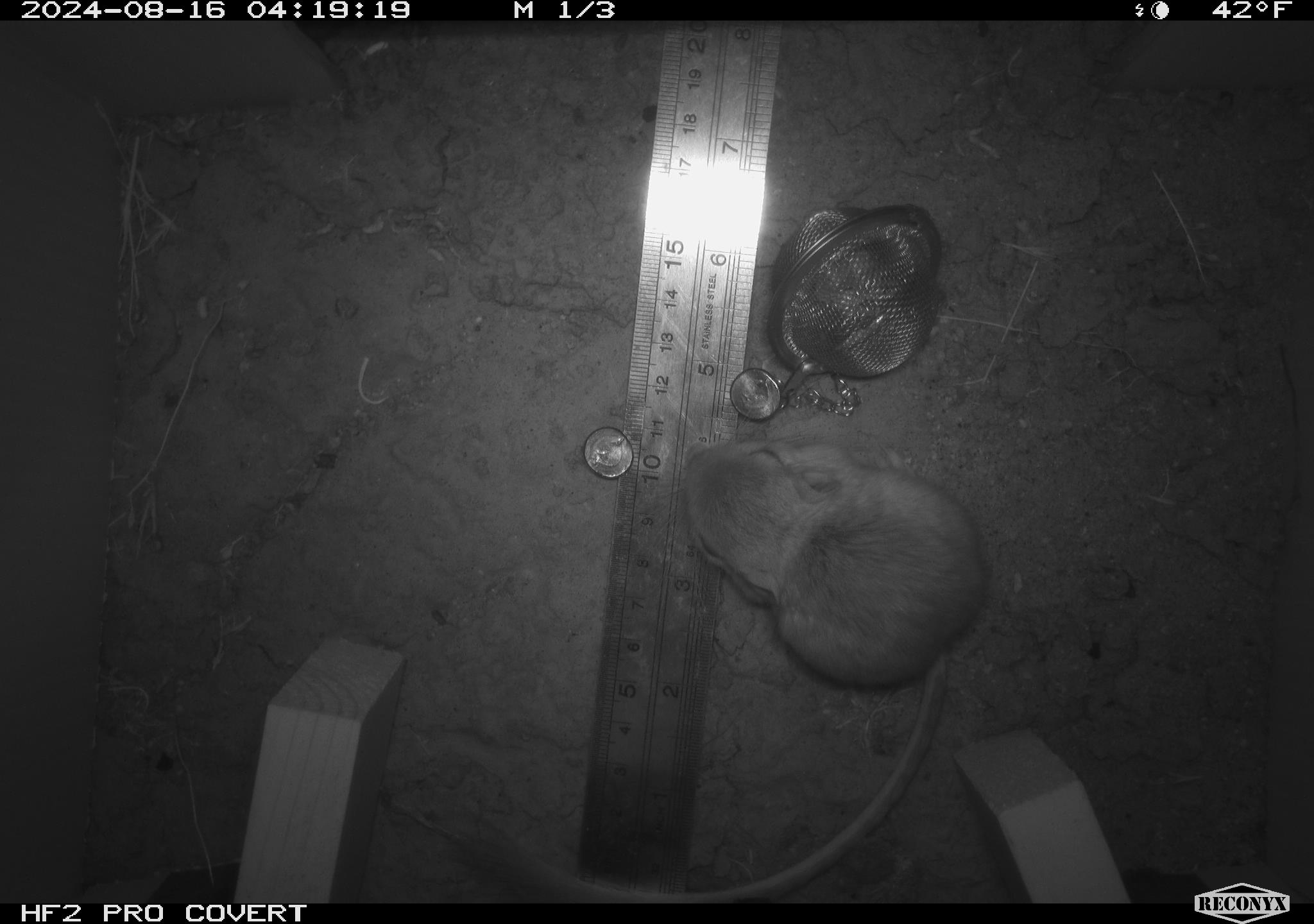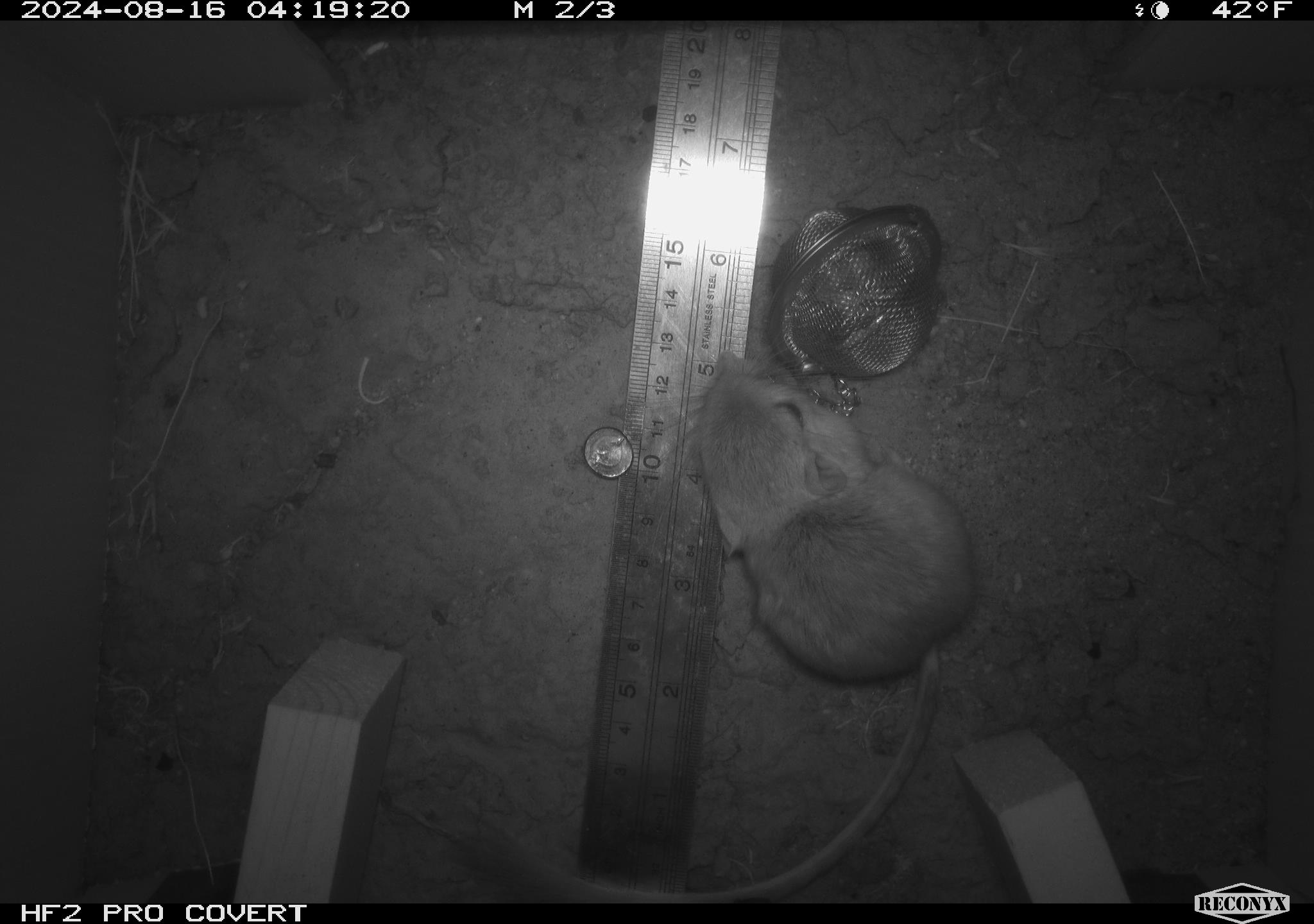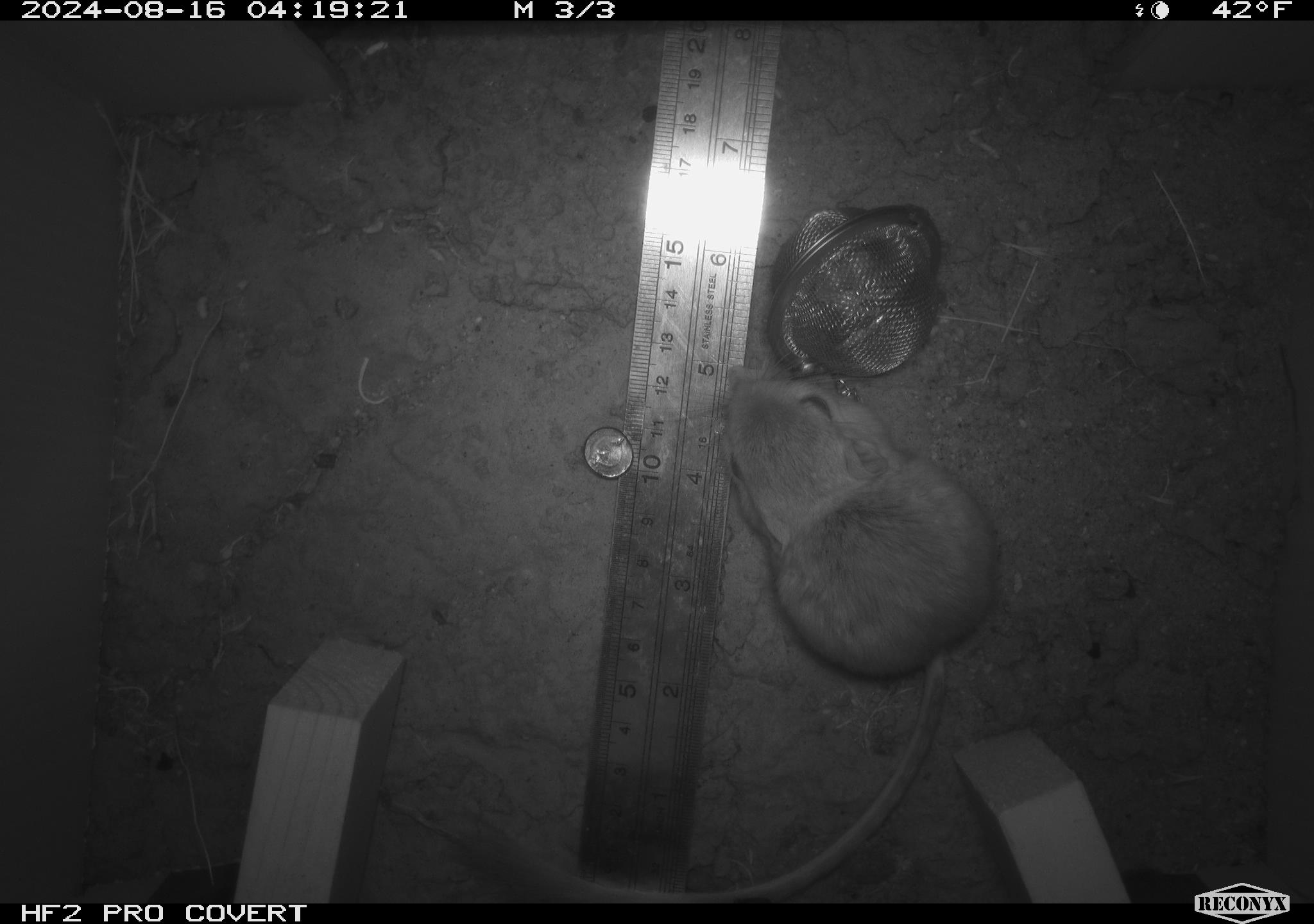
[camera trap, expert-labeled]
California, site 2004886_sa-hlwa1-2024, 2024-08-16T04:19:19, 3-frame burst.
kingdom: Animalia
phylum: Chordata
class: Mammalia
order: Rodentia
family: Heteromyidae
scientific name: Heteromyidae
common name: kangaroo rats and pocket mice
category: heteromyidae family